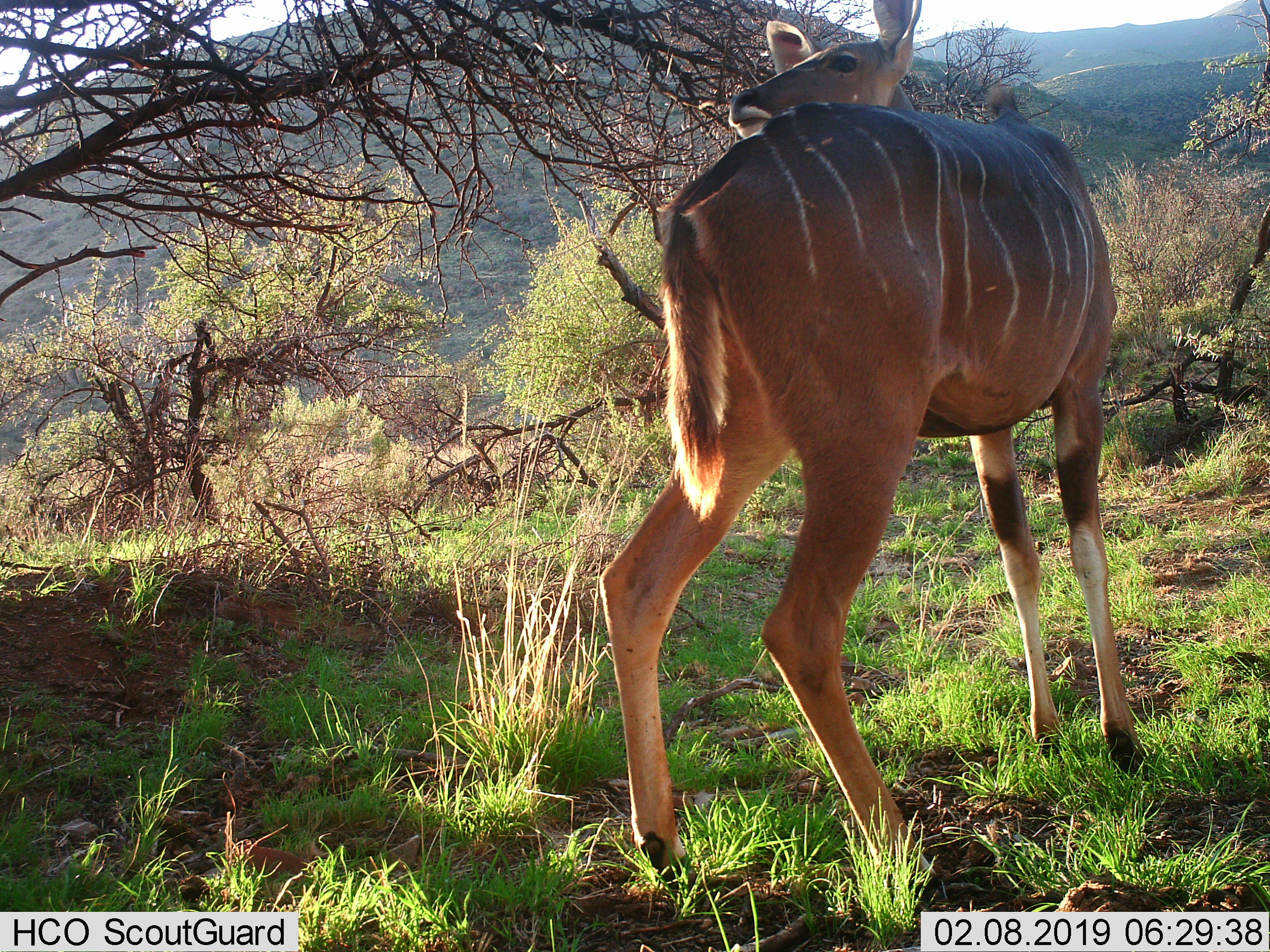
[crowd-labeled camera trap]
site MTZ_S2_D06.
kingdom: Animalia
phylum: Chordata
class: Mammalia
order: Artiodactyla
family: Bovidae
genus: Tragelaphus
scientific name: Tragelaphus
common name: kudu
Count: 1.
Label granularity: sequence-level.